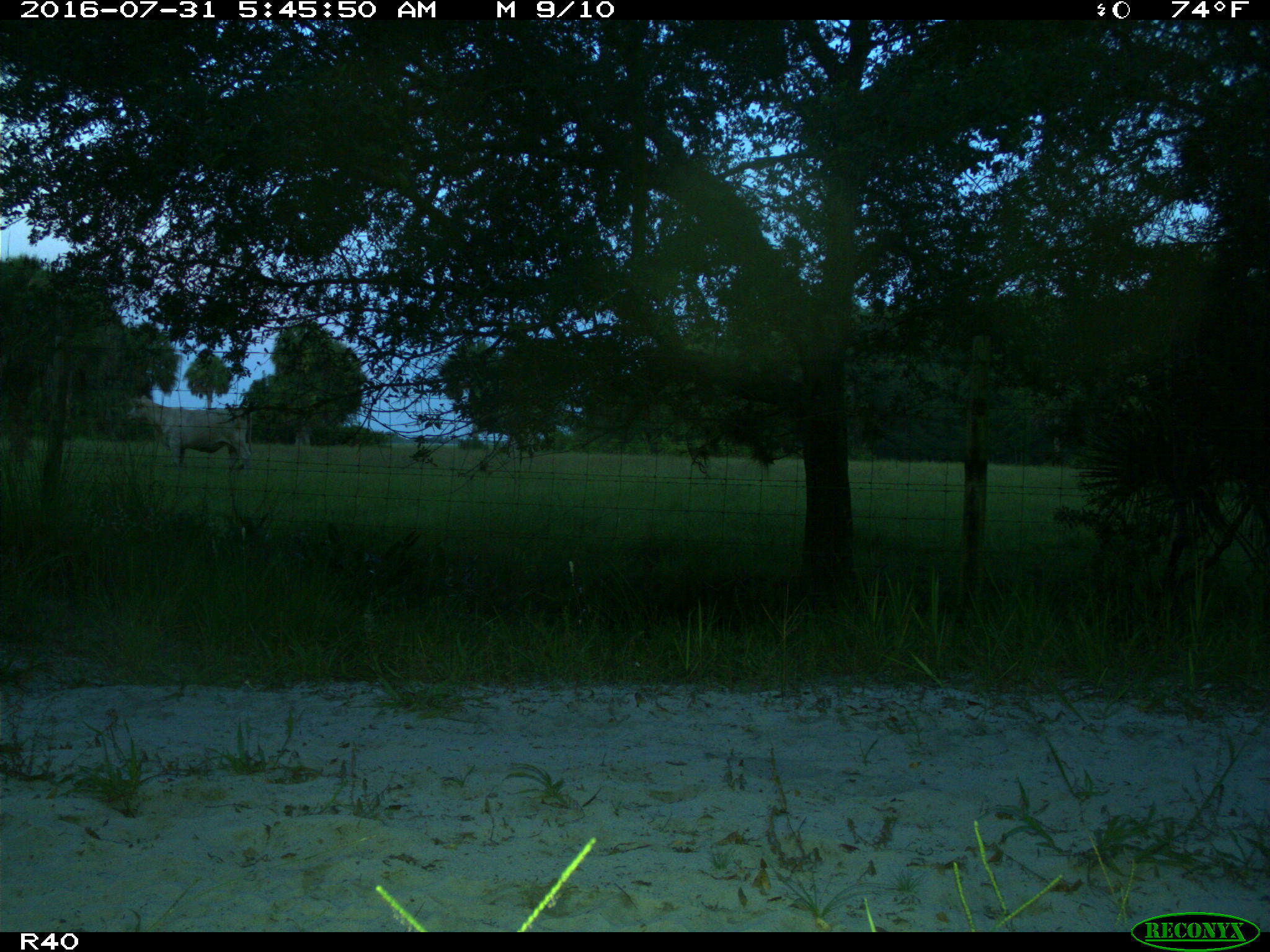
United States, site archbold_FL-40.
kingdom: Animalia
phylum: Chordata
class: Mammalia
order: Artiodactyla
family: Bovidae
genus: Bos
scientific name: Bos taurus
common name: domestic cow